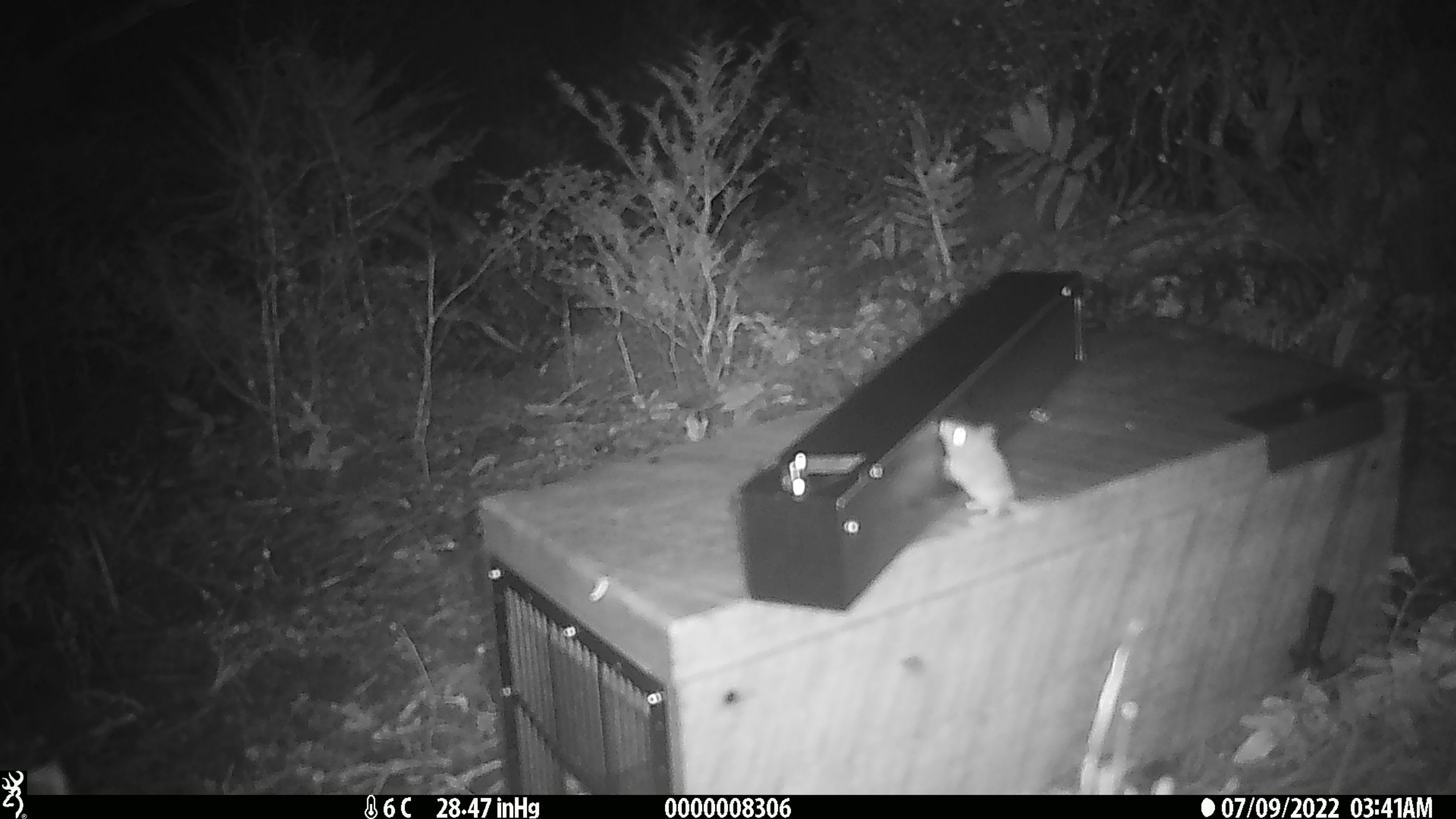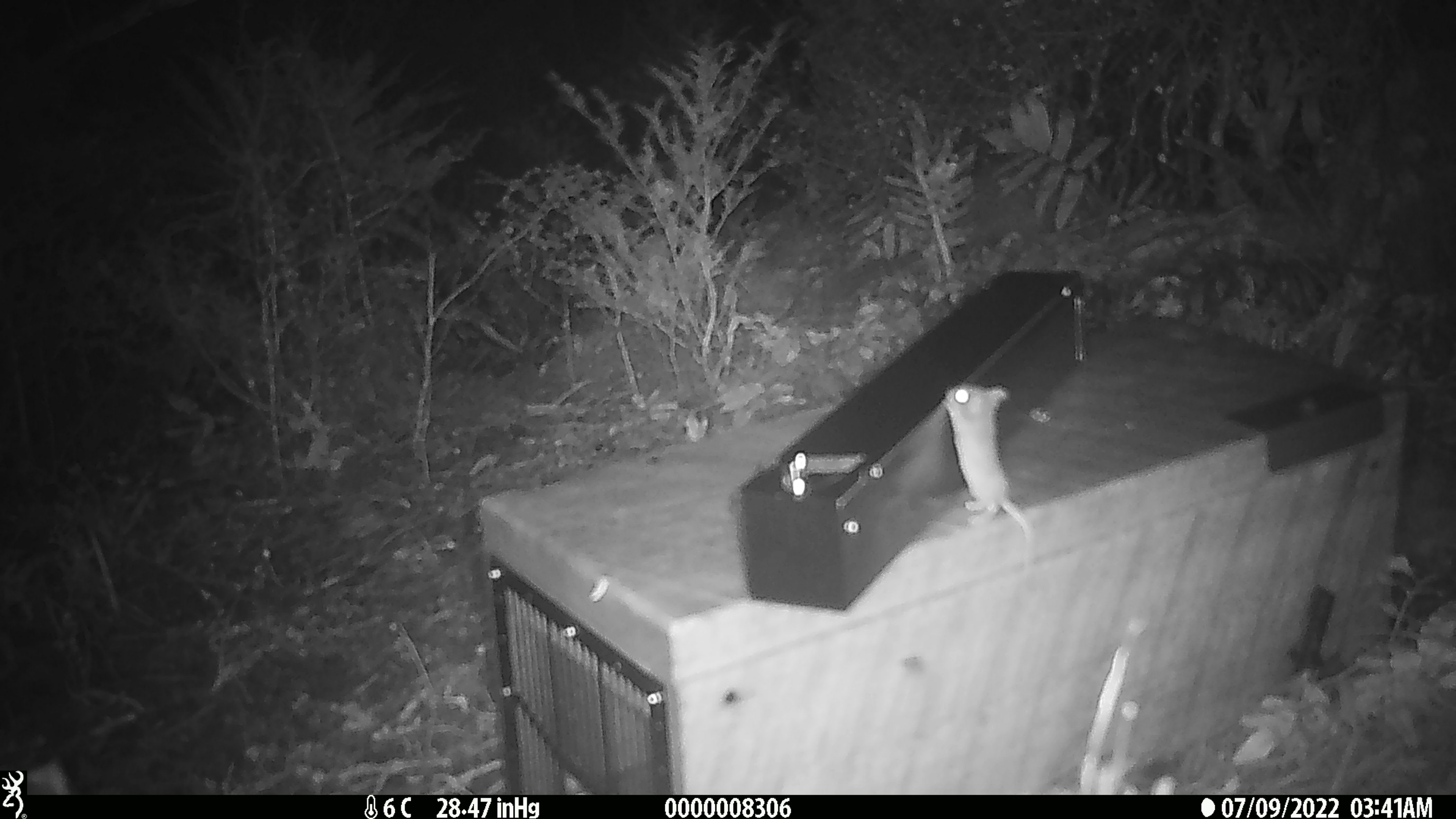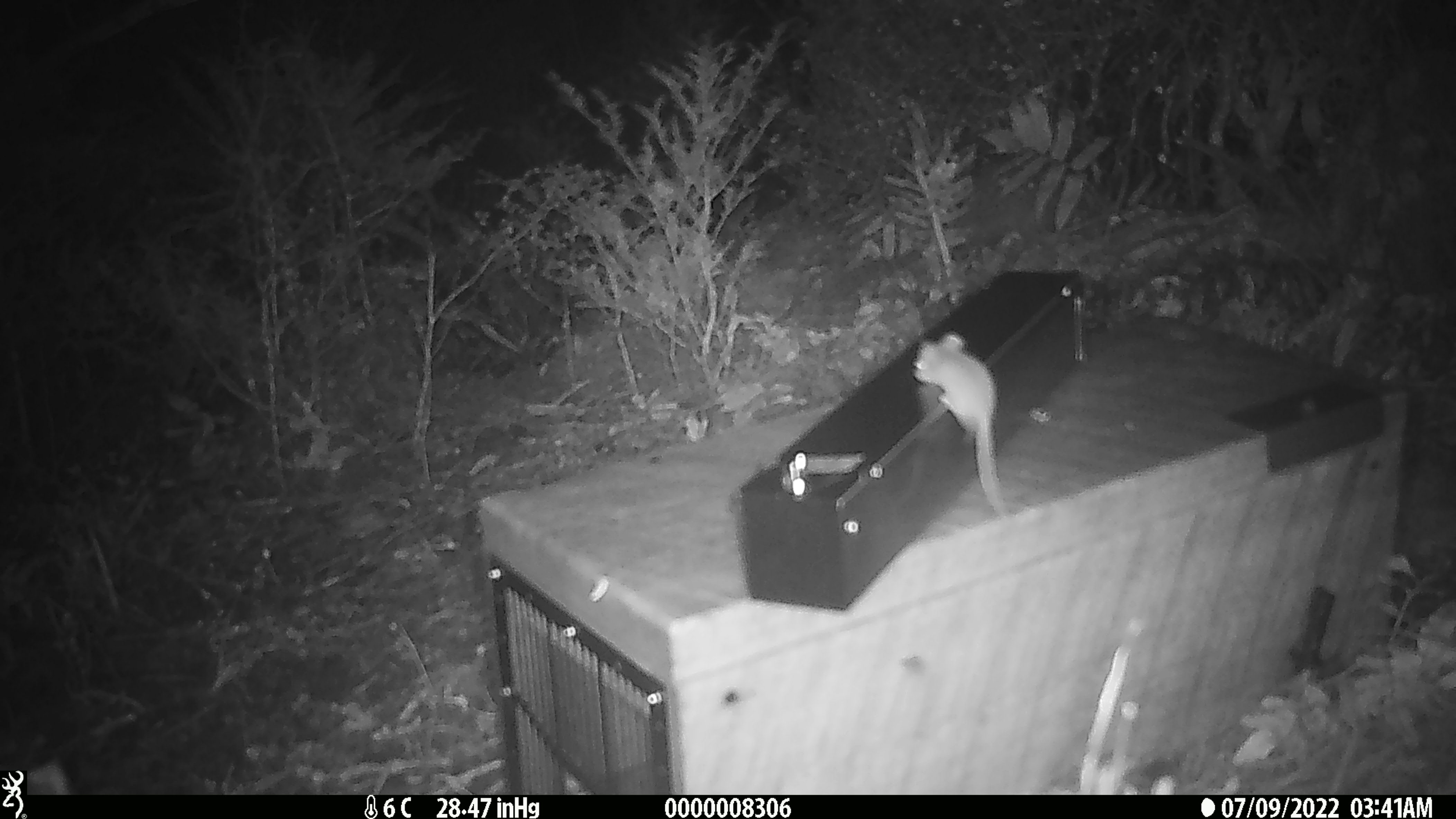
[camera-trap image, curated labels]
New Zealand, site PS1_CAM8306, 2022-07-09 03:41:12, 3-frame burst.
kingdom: Animalia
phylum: Chordata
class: Mammalia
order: Rodentia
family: Muridae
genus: Mus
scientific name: Mus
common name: mouse